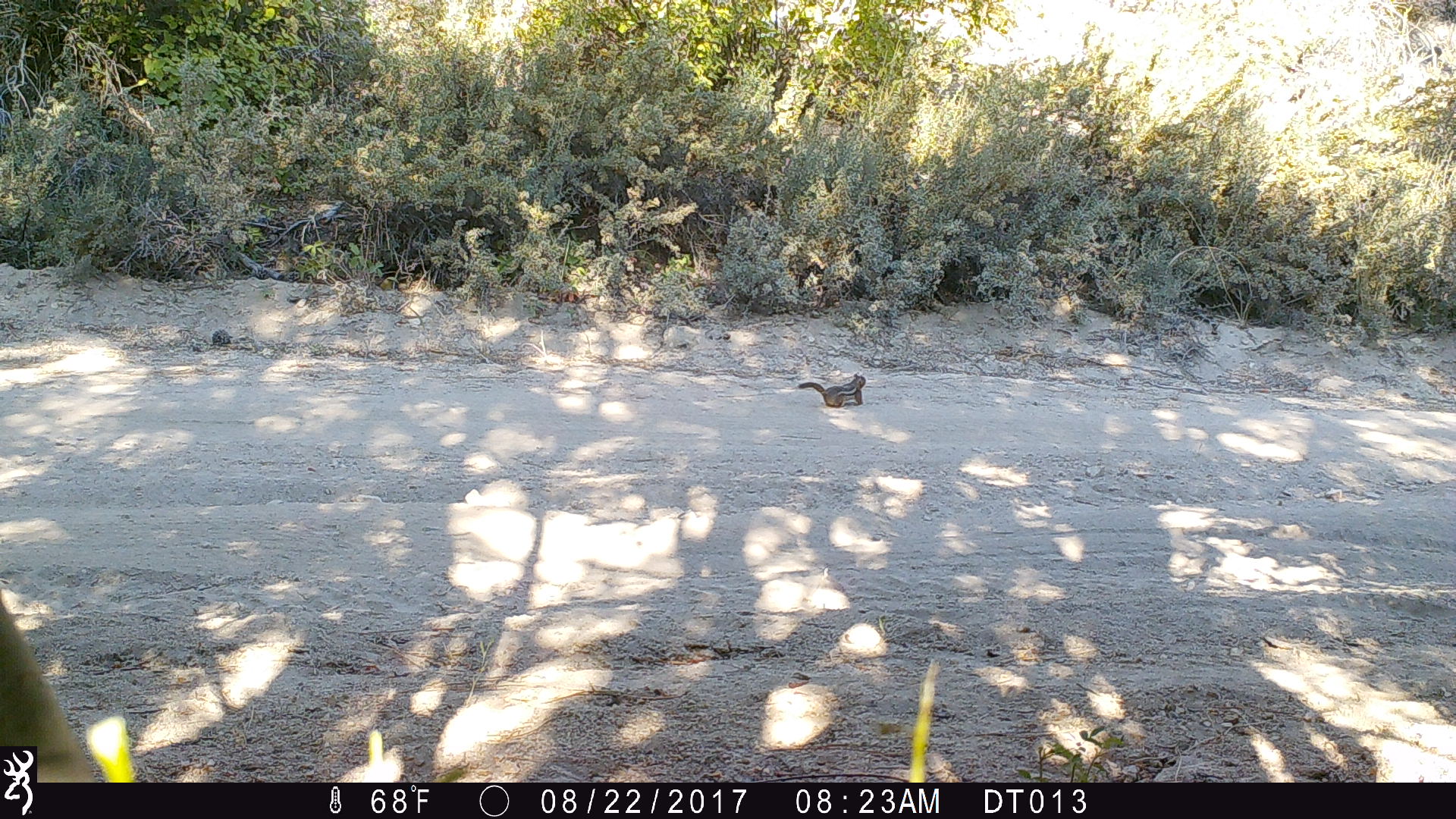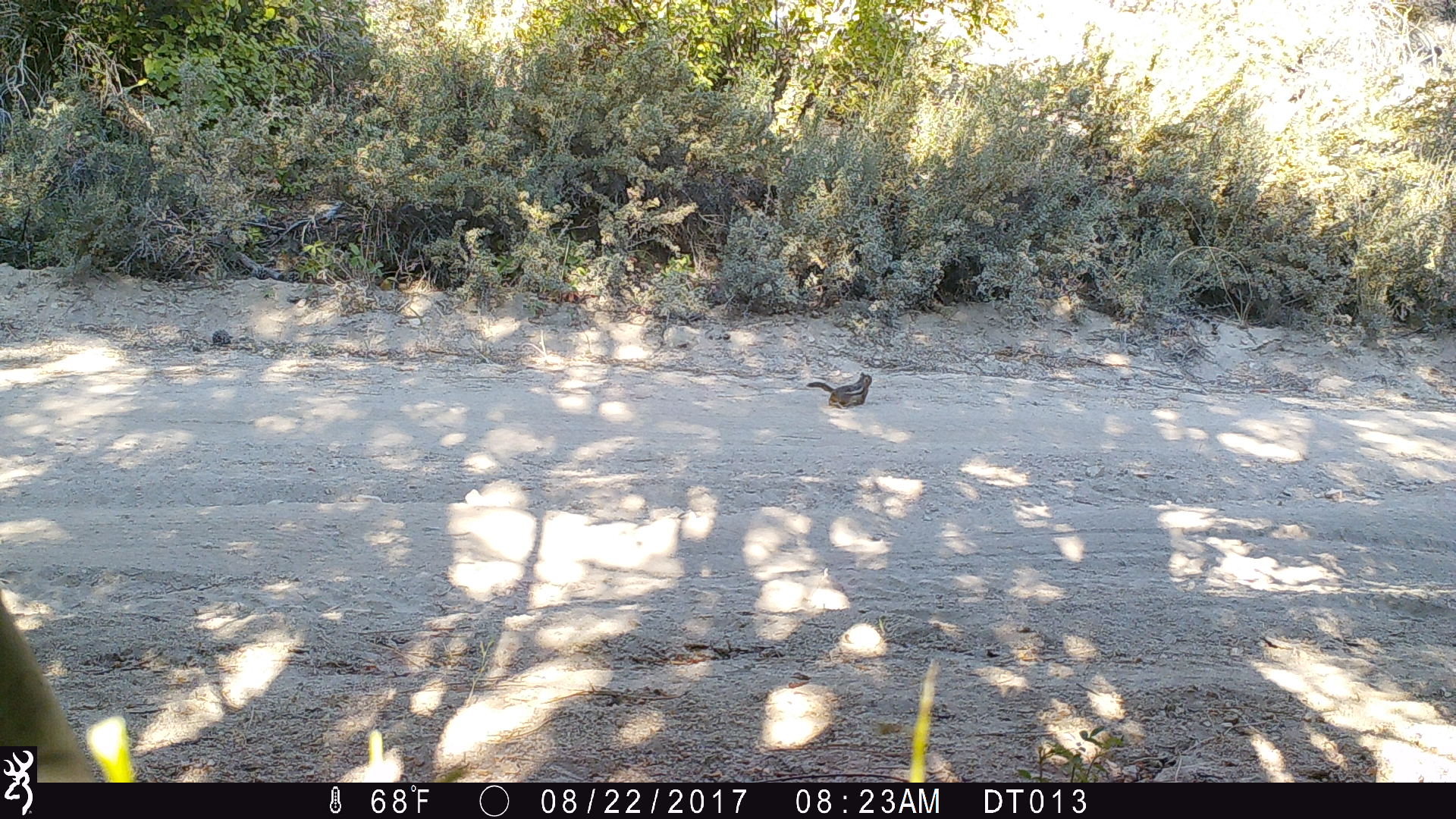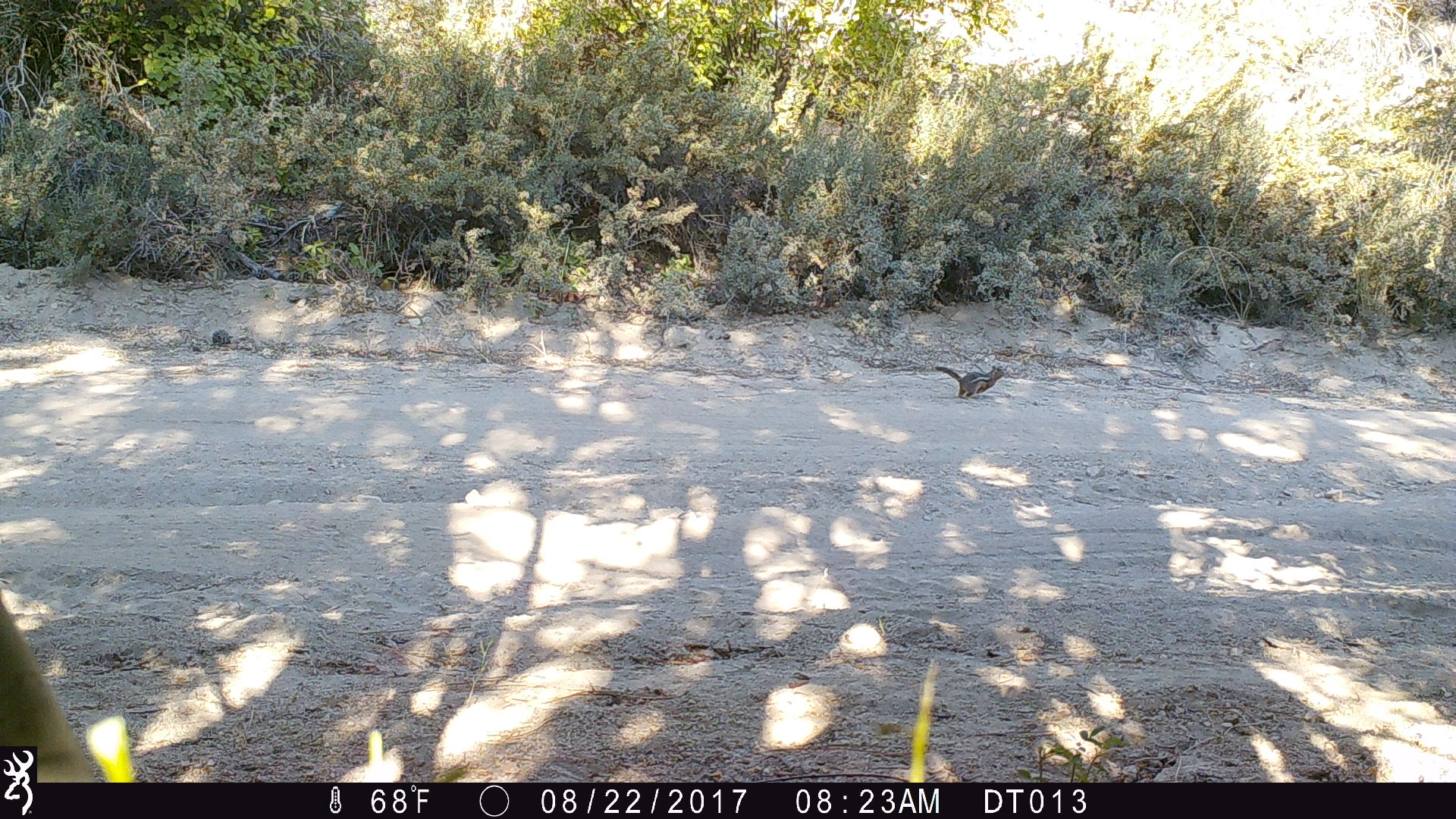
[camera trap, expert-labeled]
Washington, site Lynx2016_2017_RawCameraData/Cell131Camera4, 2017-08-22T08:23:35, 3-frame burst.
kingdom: Animalia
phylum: Chordata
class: Mammalia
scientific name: Mammalia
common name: small mammal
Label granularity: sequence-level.